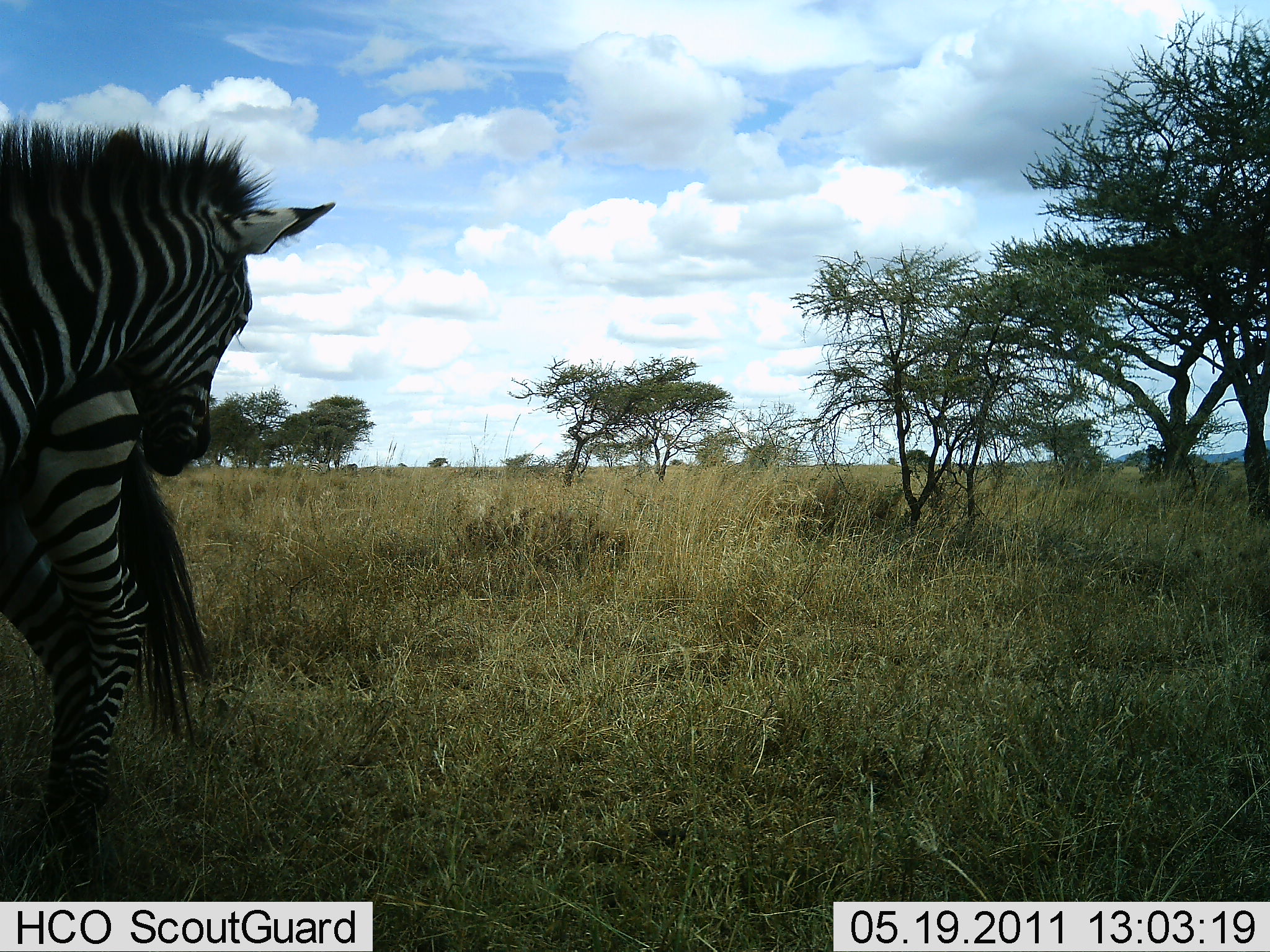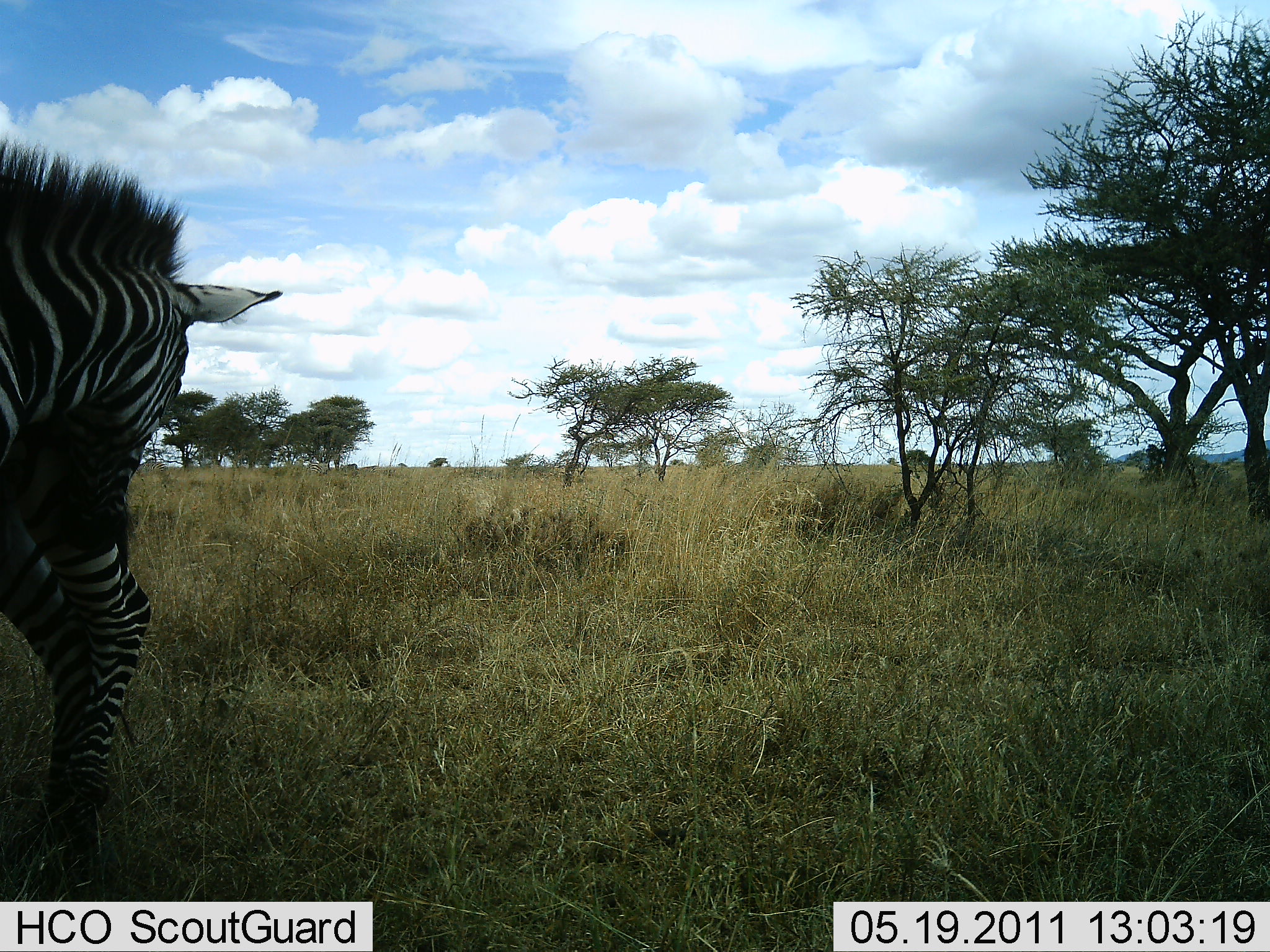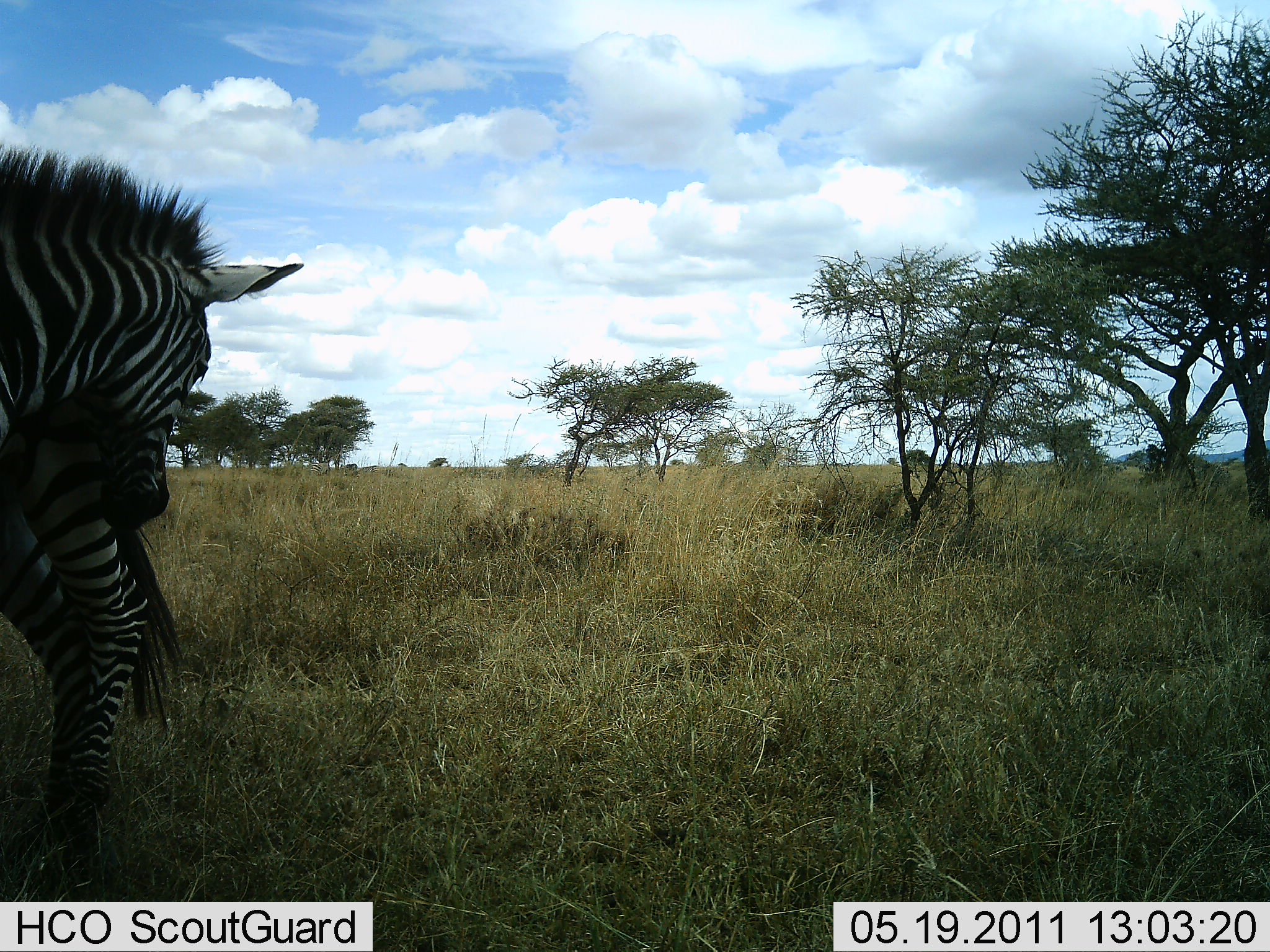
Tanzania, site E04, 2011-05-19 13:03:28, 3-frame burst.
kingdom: Animalia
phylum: Chordata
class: Mammalia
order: Perissodactyla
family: Equidae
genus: Equus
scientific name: Equus quagga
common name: plains zebra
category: zebra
Zebra (plains zebra) (Equus quagga), count 2. Behavior (volunteer vote fractions): standing 77%, resting 0%, moving 0%, interacting 31%. Young present (vote fraction): 0%. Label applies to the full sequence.